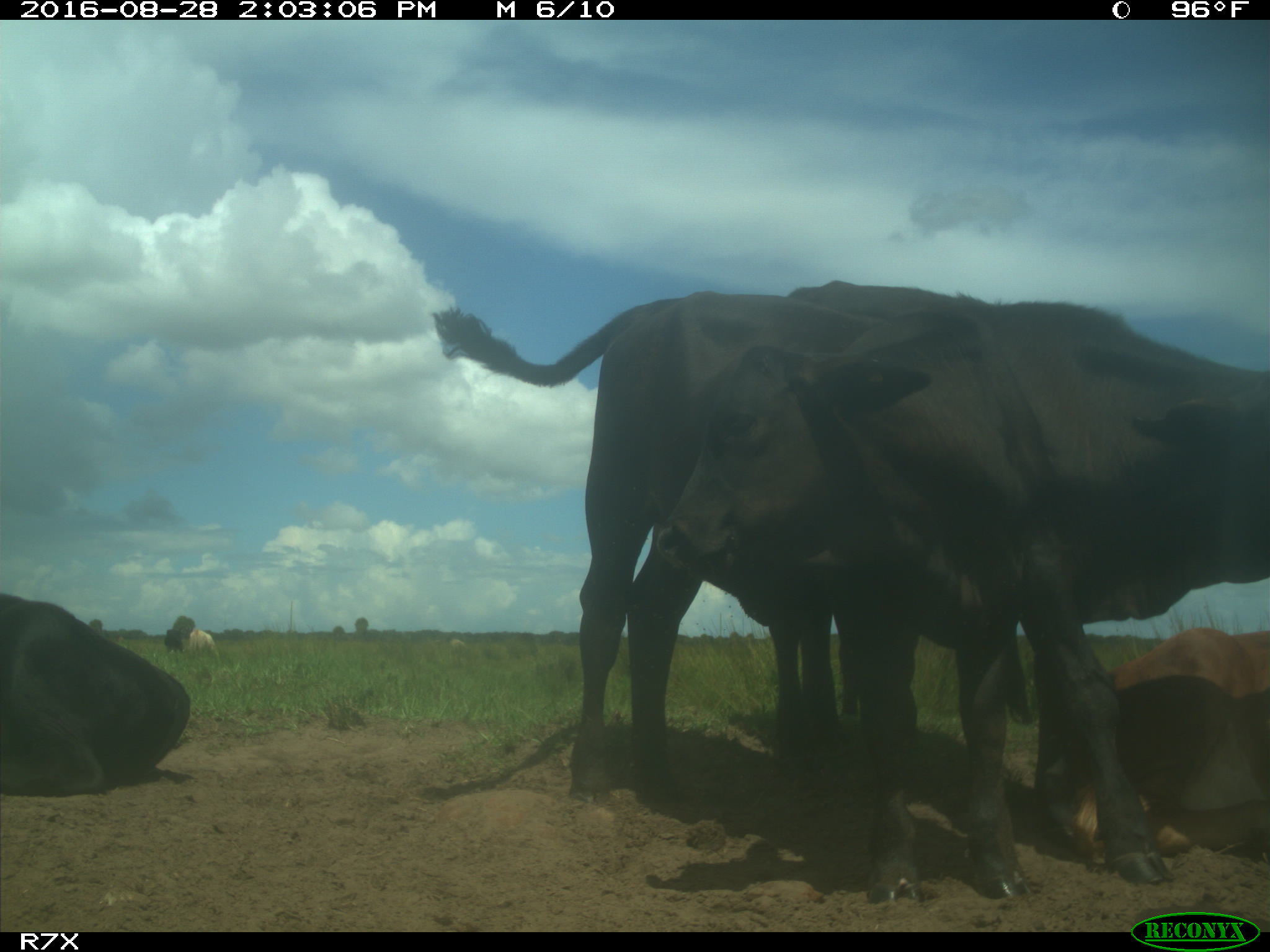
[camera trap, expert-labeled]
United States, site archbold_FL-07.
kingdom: Animalia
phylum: Chordata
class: Mammalia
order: Artiodactyla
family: Bovidae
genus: Bos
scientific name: Bos taurus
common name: domestic cow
Bos taurus (domestic cow).